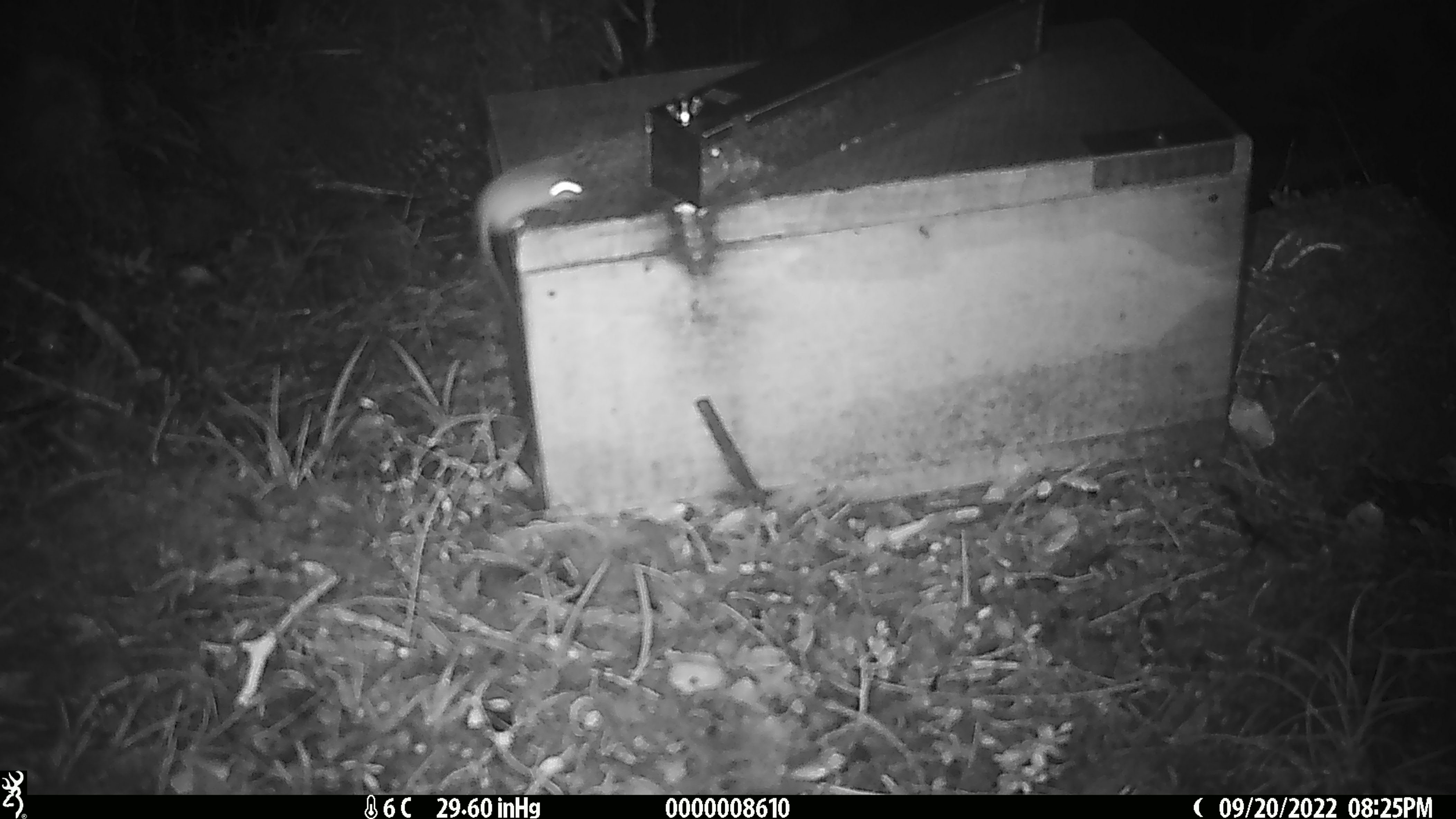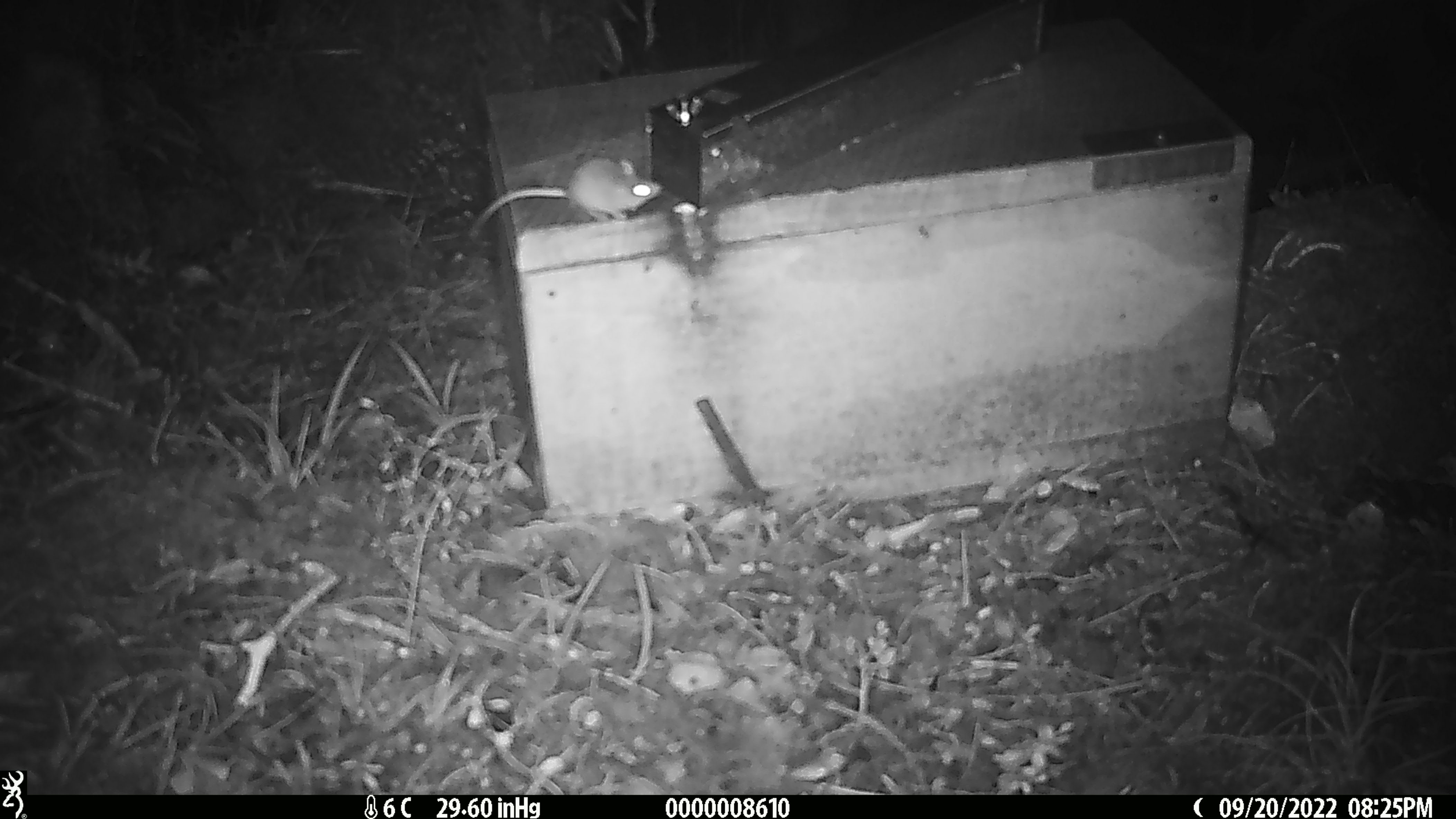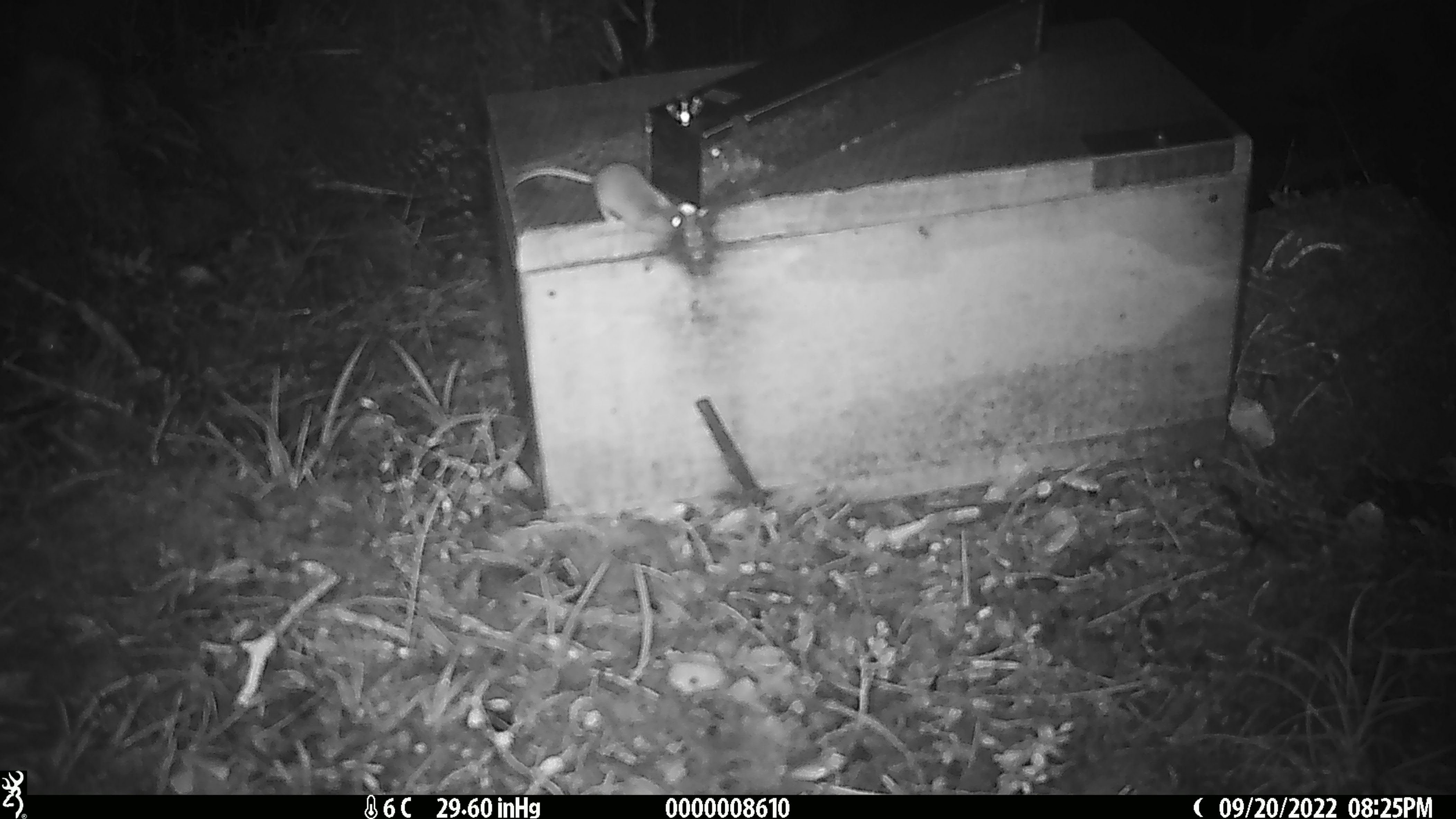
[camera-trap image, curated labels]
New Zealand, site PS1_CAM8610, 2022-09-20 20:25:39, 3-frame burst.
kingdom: Animalia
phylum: Chordata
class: Mammalia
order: Rodentia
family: Muridae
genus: Mus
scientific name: Mus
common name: mouse